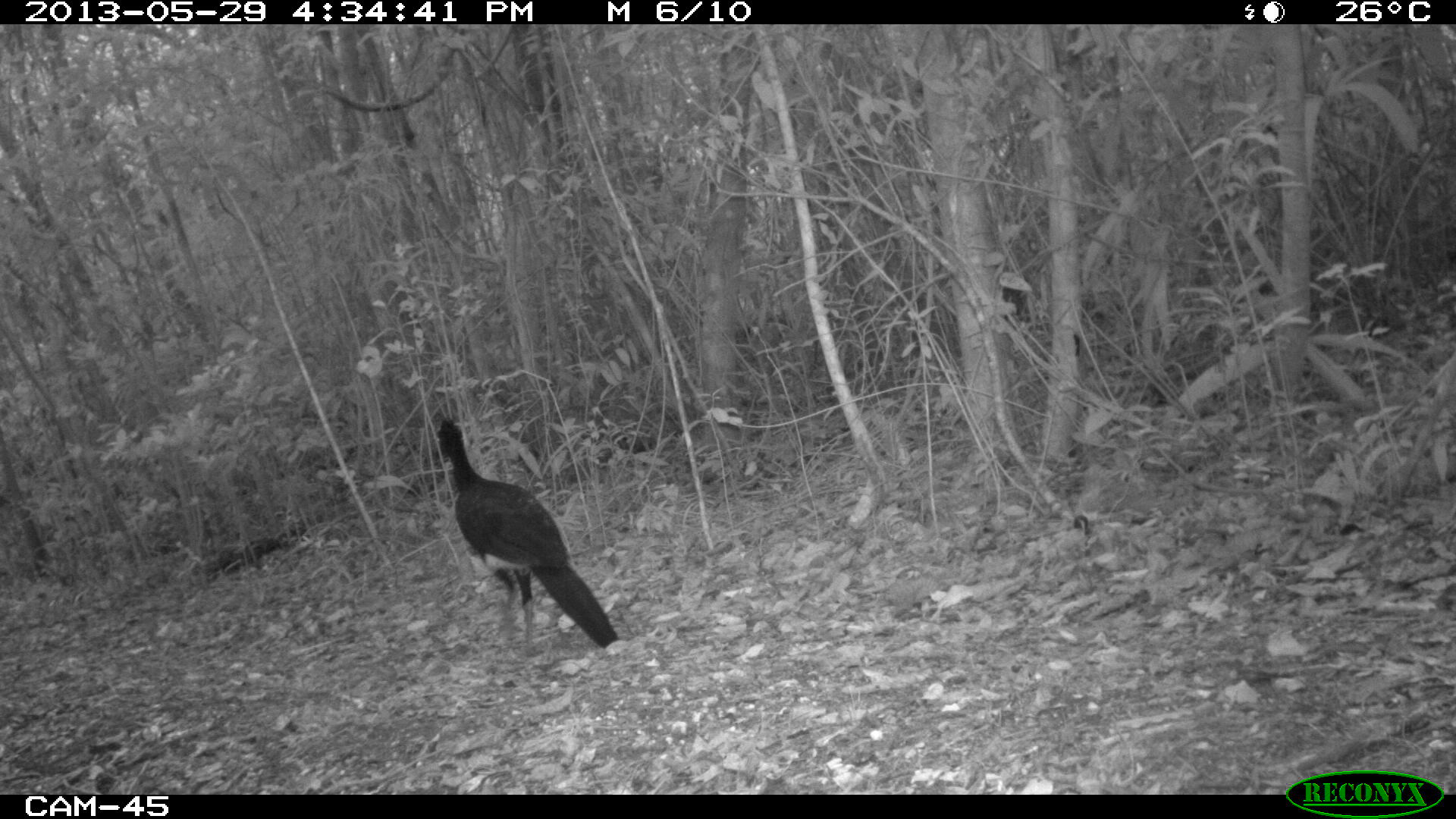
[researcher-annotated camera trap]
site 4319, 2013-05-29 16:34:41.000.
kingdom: Animalia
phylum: Chordata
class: Aves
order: Galliformes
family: Cracidae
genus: Crax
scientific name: Crax rubra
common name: great curassow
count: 1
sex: male